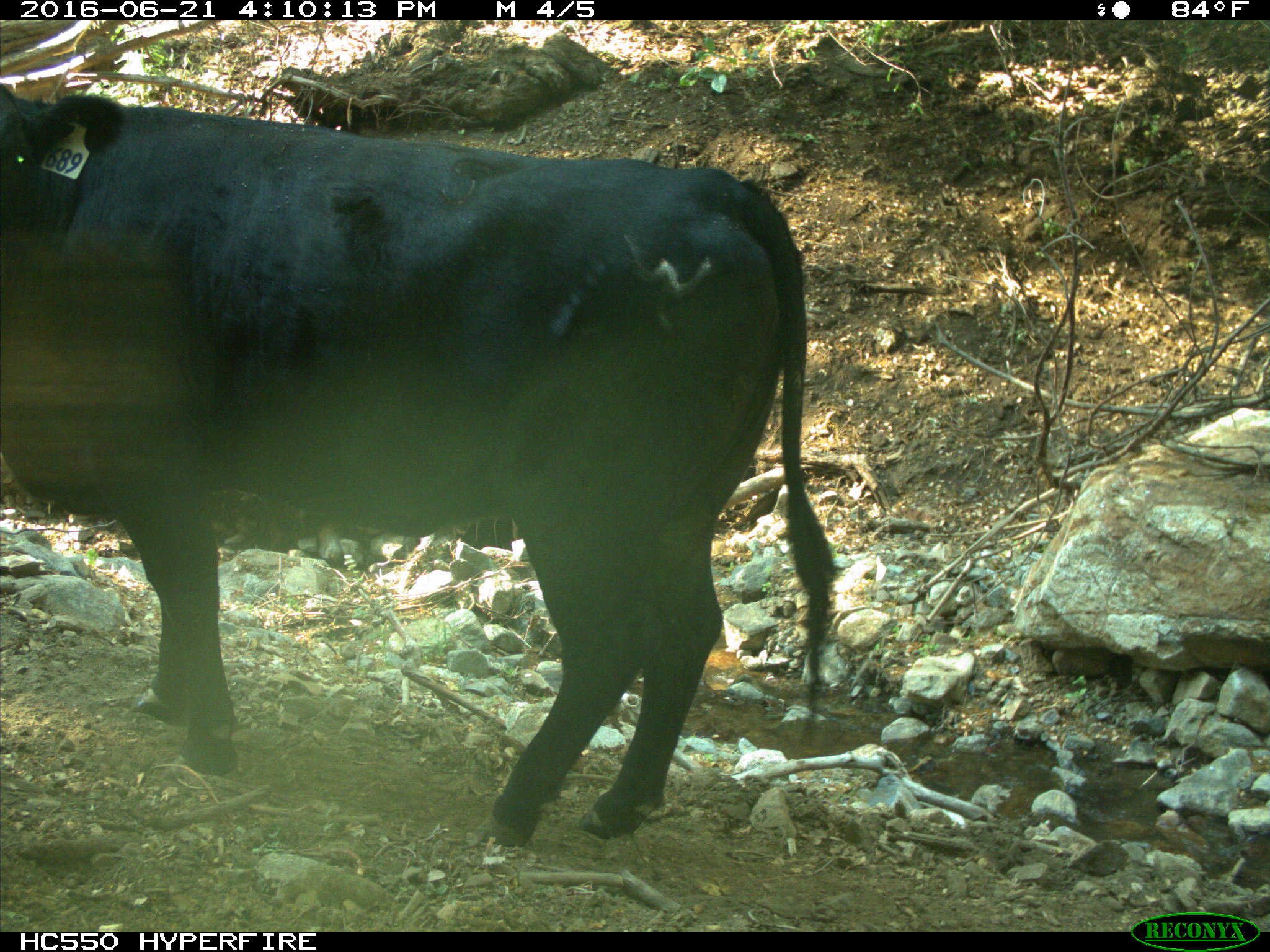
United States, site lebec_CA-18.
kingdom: Animalia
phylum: Chordata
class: Mammalia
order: Artiodactyla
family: Bovidae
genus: Bos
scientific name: Bos taurus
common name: domestic cow